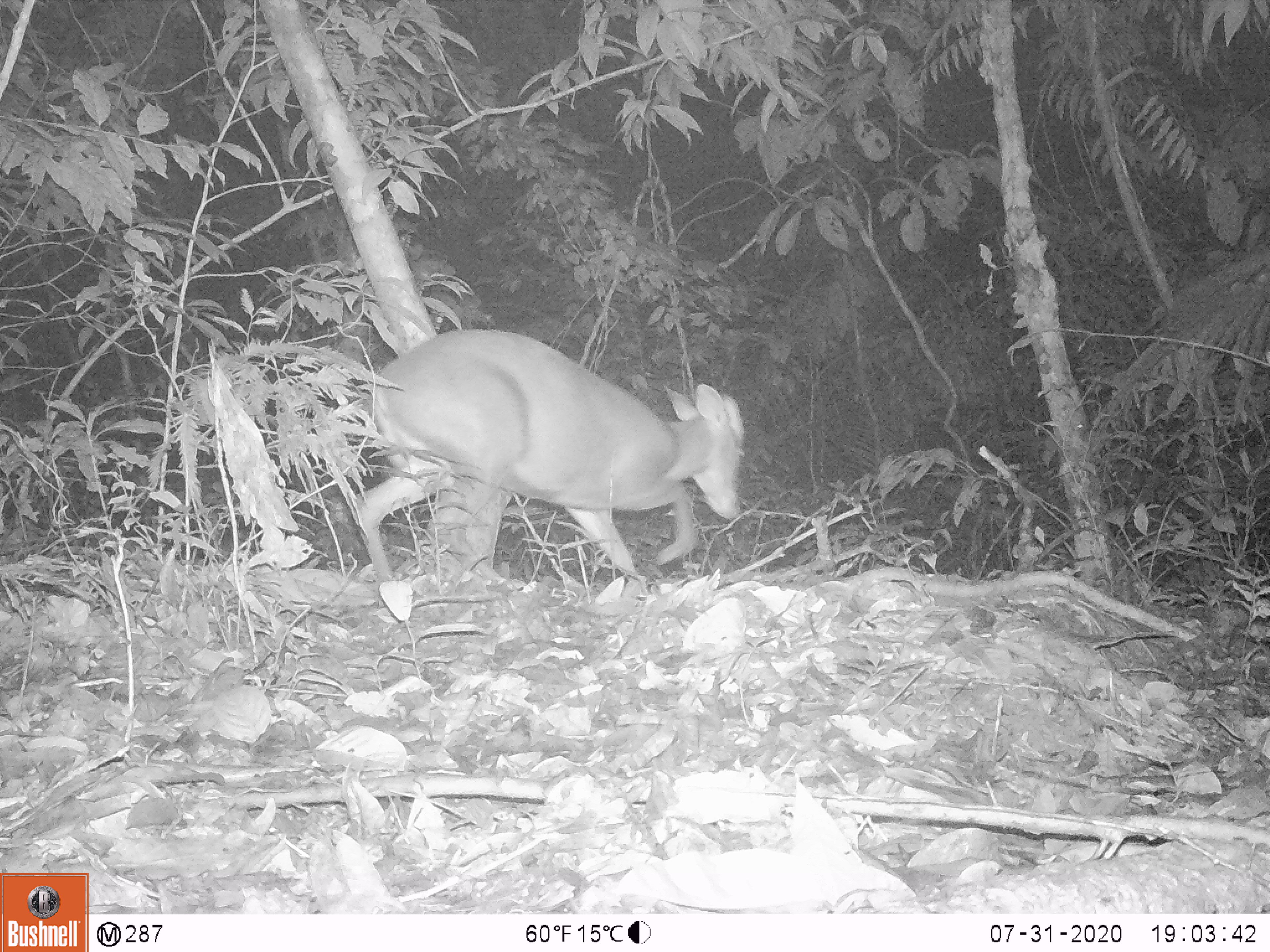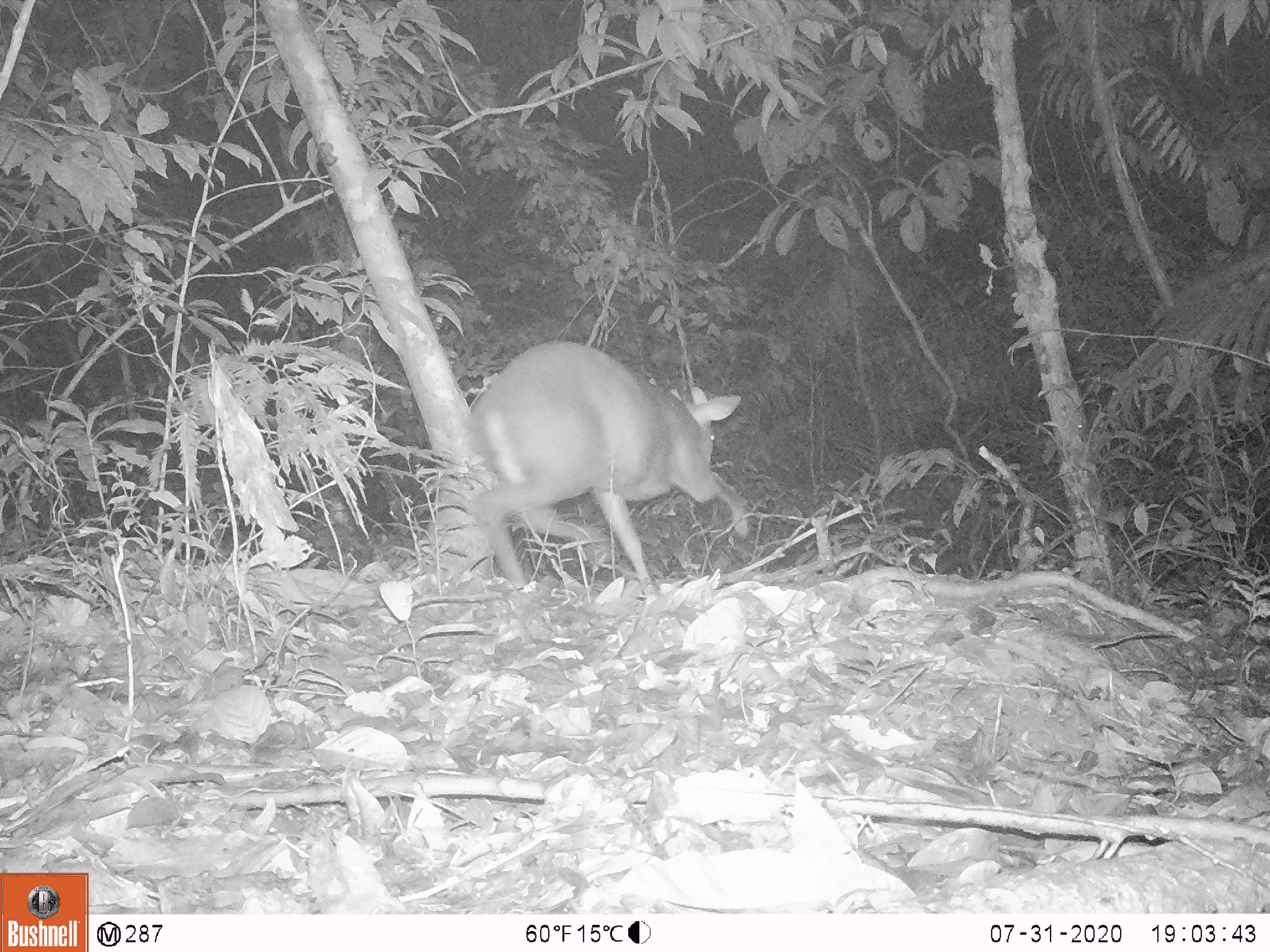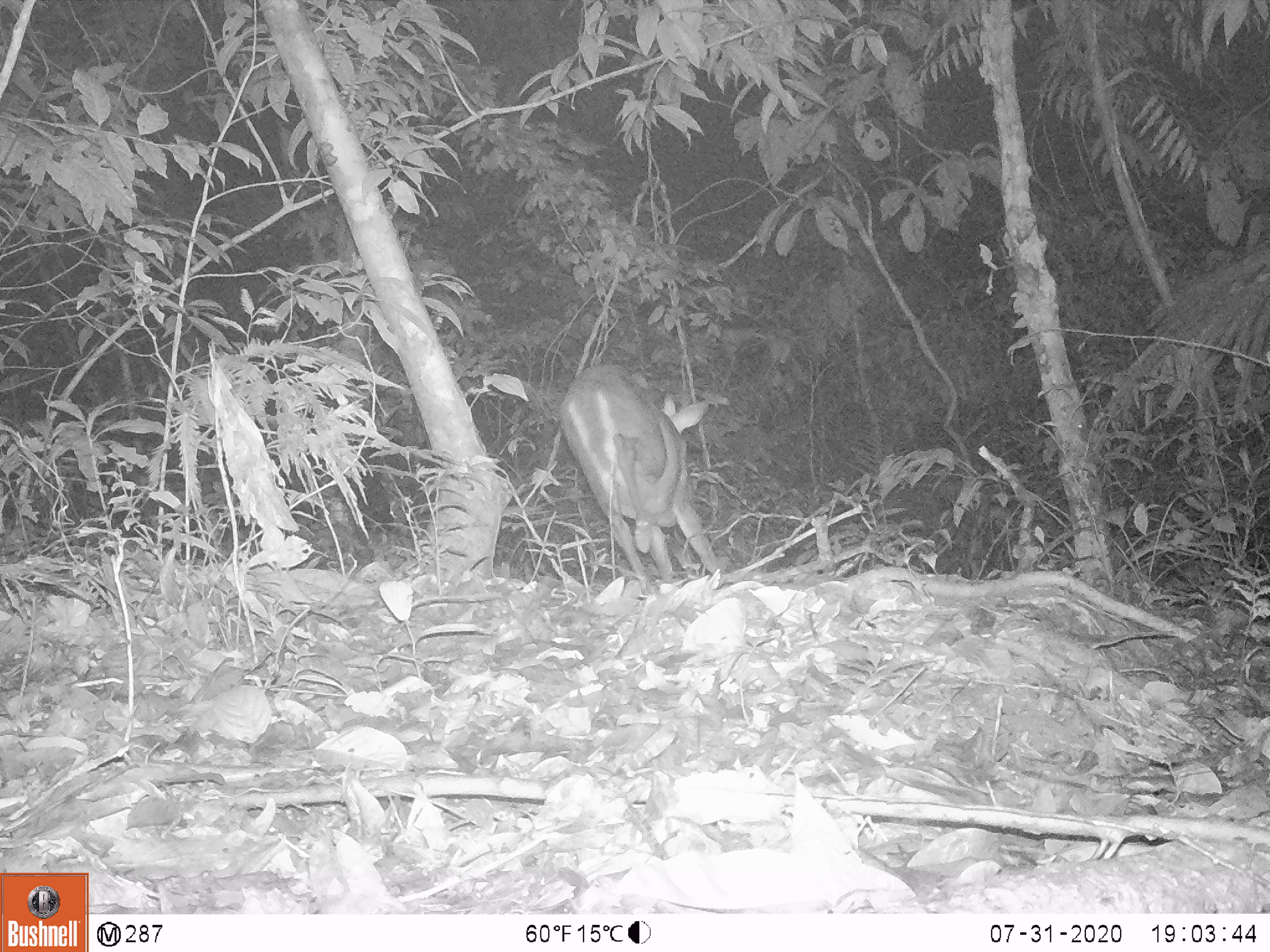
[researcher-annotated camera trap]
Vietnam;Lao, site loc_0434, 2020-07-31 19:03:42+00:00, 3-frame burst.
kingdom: Animalia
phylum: Chordata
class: Mammalia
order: Artiodactyla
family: Cervidae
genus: Muntiacus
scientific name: Muntiacus rooseveltorum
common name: roosevelt's muntjac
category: roosevelts muntjac group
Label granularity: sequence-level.